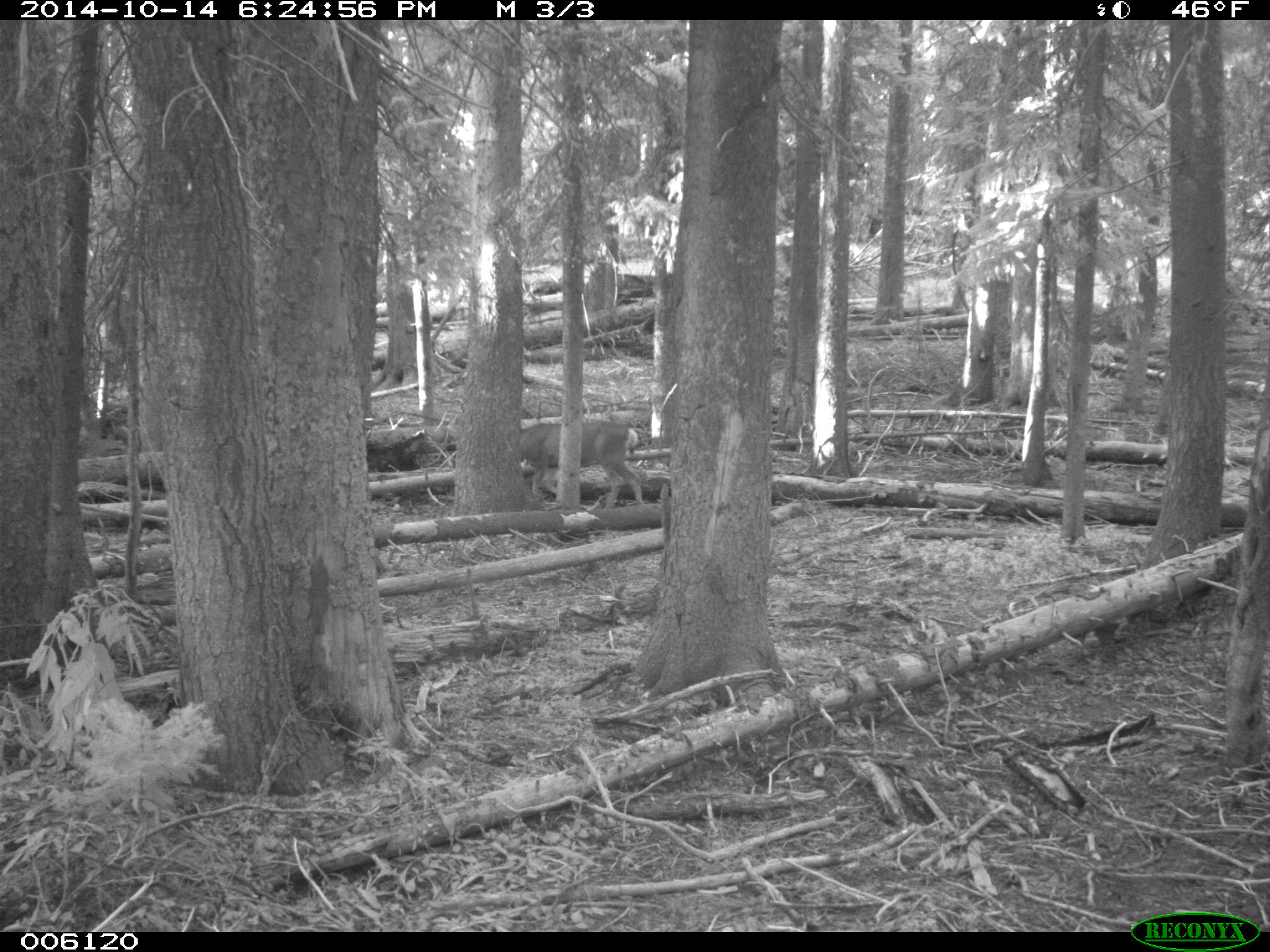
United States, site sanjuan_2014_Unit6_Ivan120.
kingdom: Animalia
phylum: Chordata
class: Mammalia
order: Artiodactyla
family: Cervidae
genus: Odocoileus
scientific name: Odocoileus hemionus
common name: mule deer